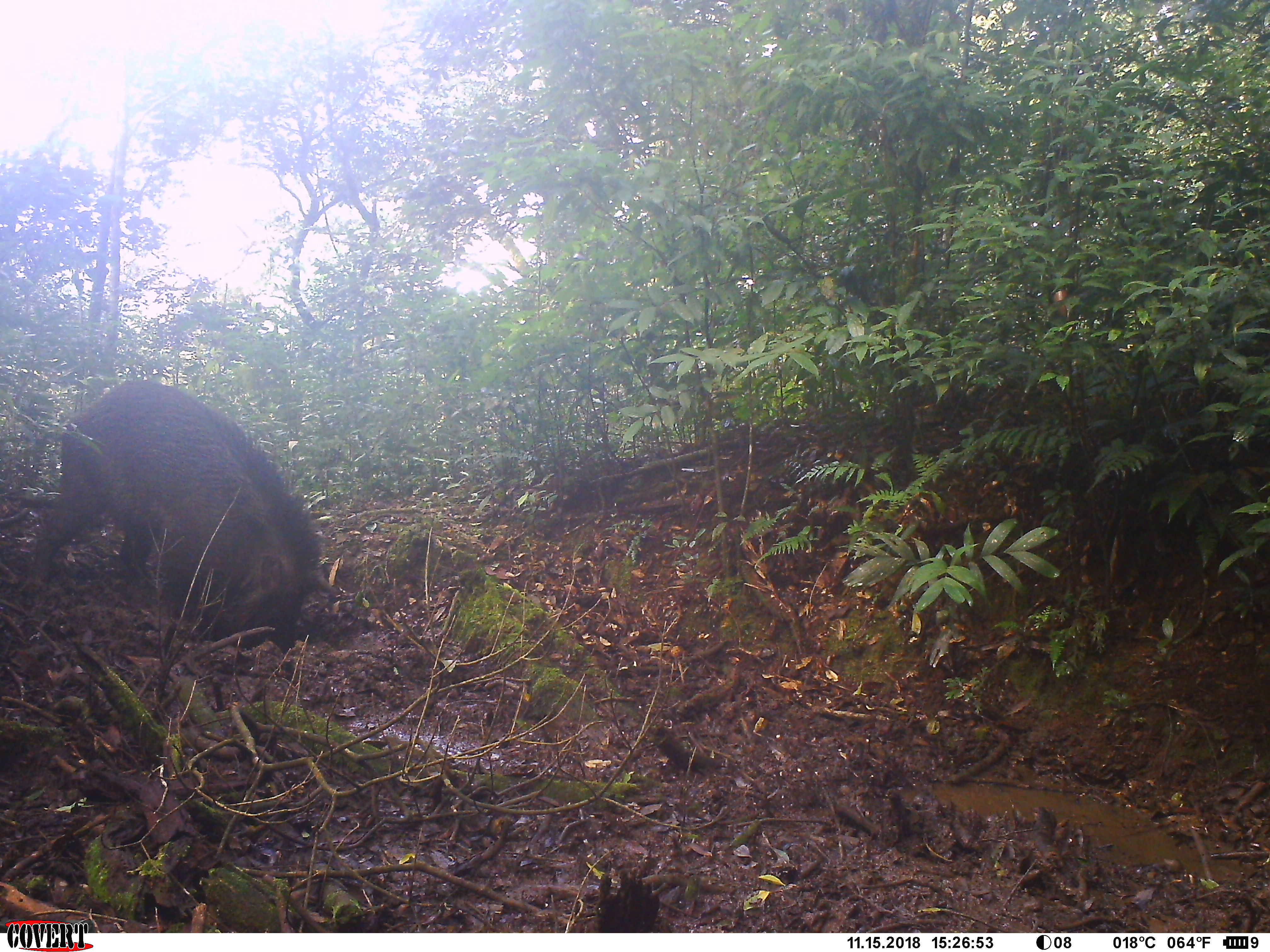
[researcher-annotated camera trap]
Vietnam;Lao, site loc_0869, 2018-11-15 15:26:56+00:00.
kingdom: Animalia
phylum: Chordata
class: Mammalia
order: Artiodactyla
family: Suidae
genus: Sus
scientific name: Sus scrofa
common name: eurasian wild pig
Eurasian wild pig (Sus scrofa). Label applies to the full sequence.